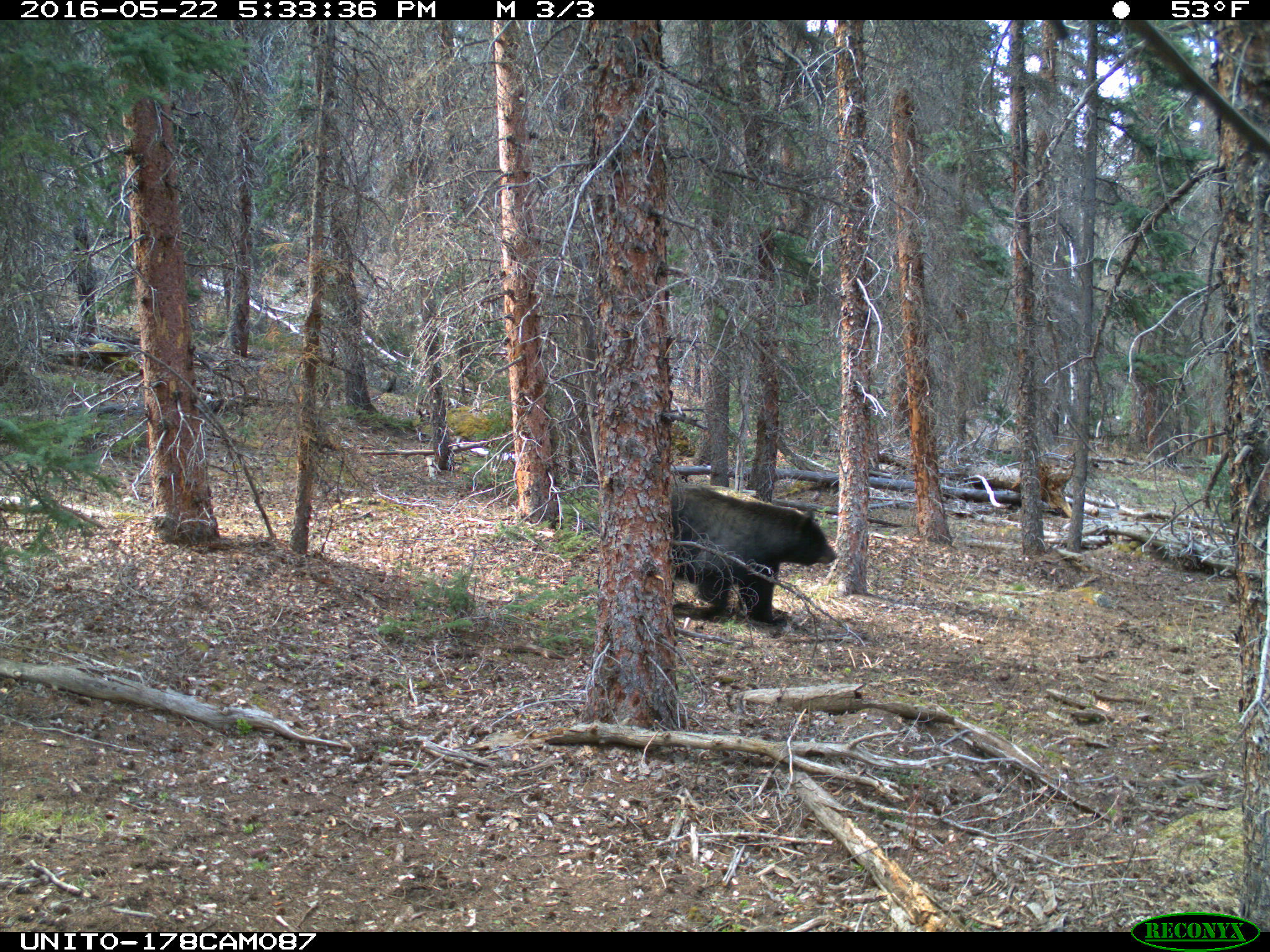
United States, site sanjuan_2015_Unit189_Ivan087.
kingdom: Animalia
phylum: Chordata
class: Mammalia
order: Carnivora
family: Ursidae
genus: Ursus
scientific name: Ursus americanus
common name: american black bear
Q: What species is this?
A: Ursus americanus (american black bear).